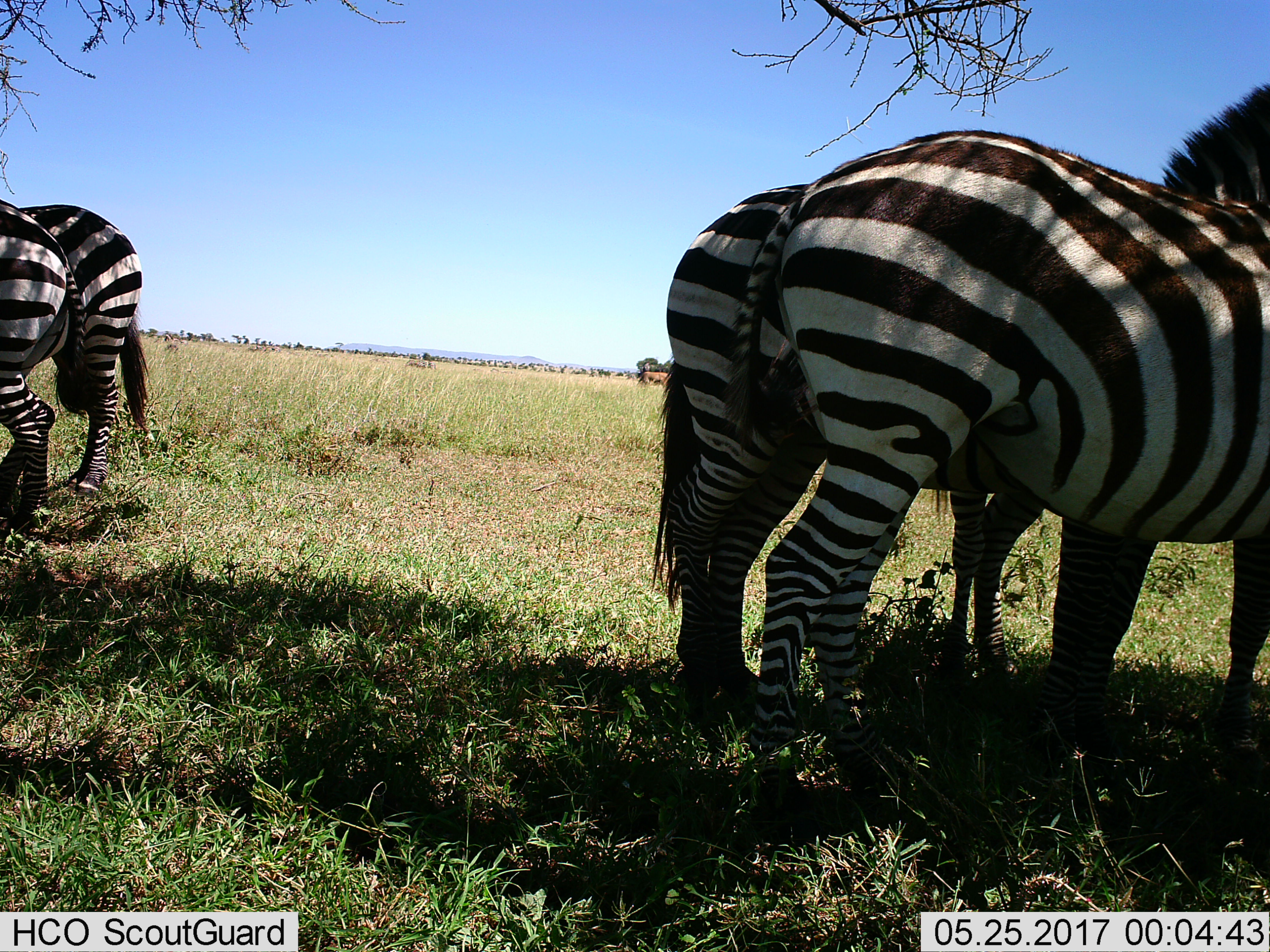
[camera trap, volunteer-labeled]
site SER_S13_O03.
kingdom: Animalia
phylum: Chordata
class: Mammalia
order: Perissodactyla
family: Equidae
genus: Equus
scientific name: Equus quagga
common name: plains zebra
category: zebraplains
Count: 4.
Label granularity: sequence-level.